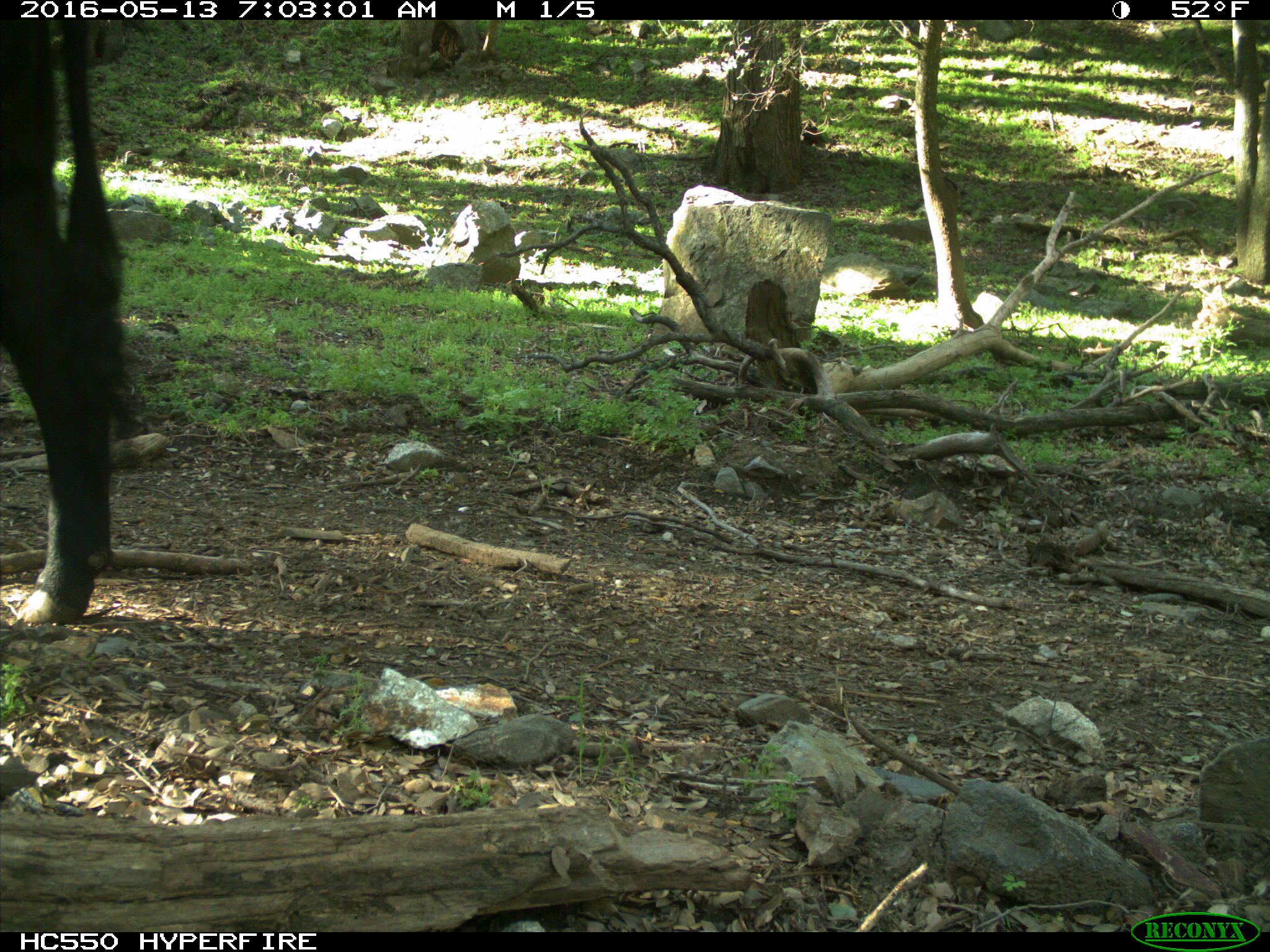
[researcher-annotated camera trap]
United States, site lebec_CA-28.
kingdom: Animalia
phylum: Chordata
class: Mammalia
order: Artiodactyla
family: Bovidae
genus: Bos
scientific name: Bos taurus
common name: domestic cow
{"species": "Bos taurus (domestic cow)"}